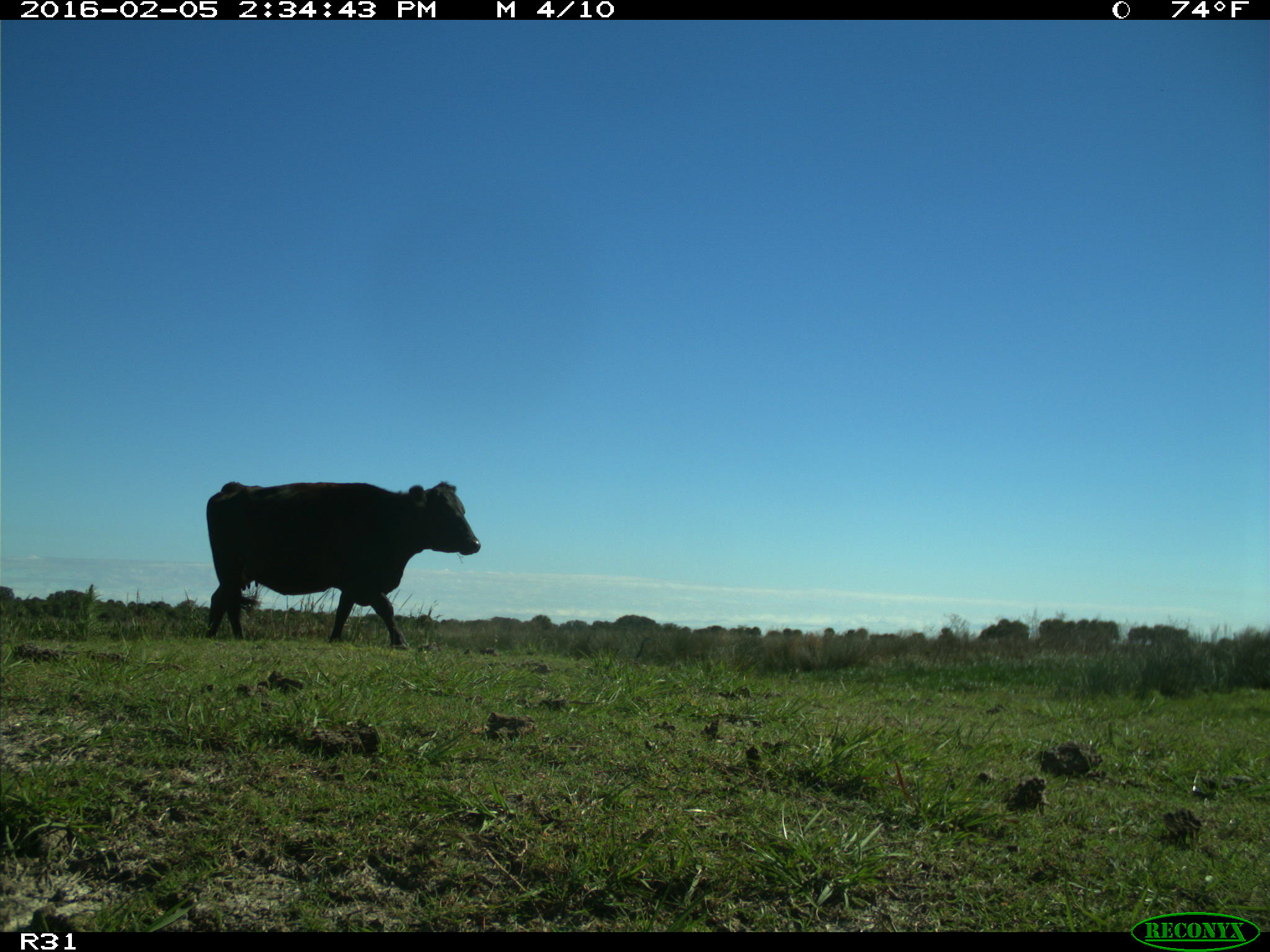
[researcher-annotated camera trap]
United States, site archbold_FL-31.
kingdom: Animalia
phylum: Chordata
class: Mammalia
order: Artiodactyla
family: Bovidae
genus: Bos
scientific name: Bos taurus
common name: domestic cow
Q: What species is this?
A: Bos taurus (domestic cow).